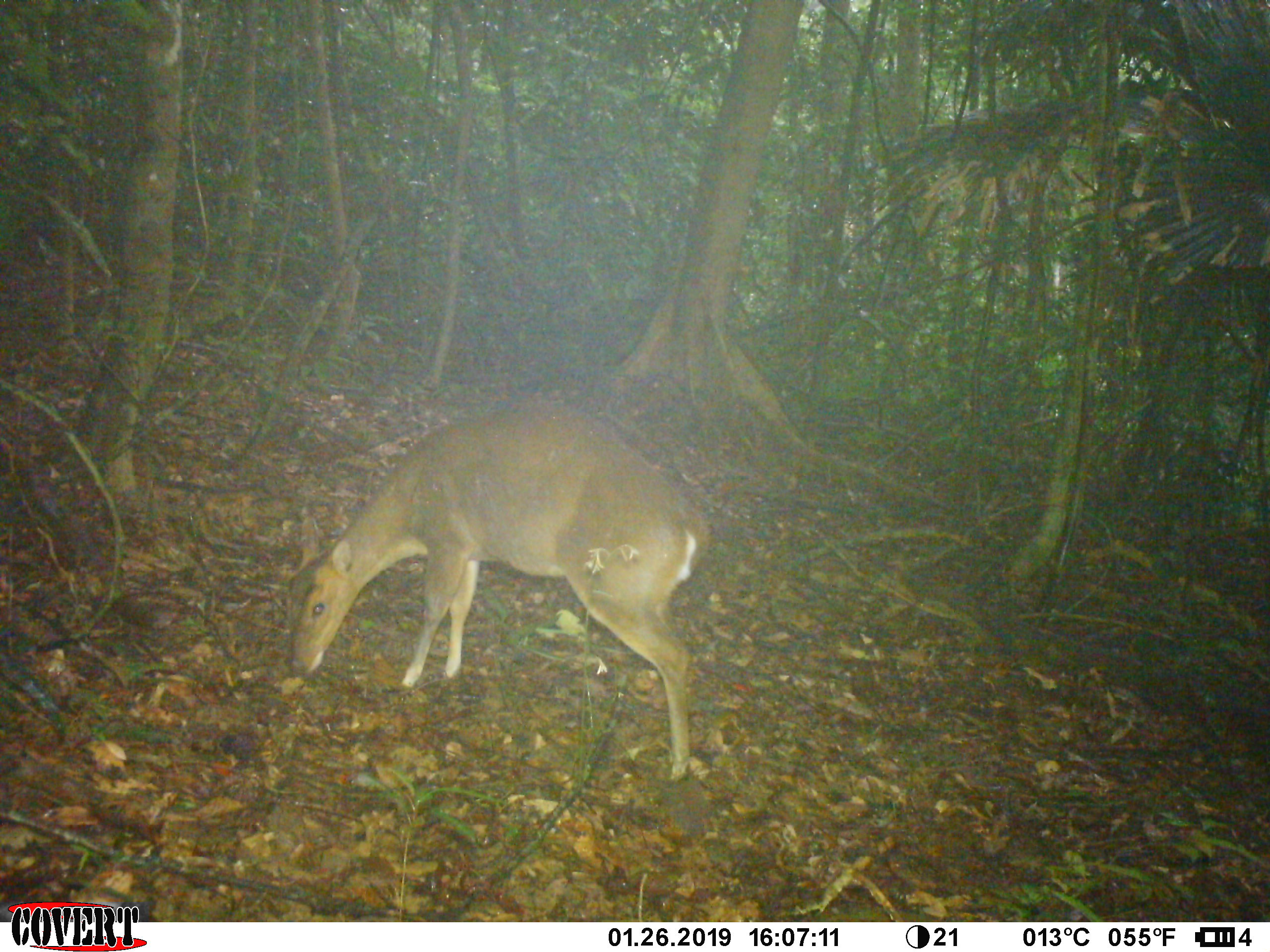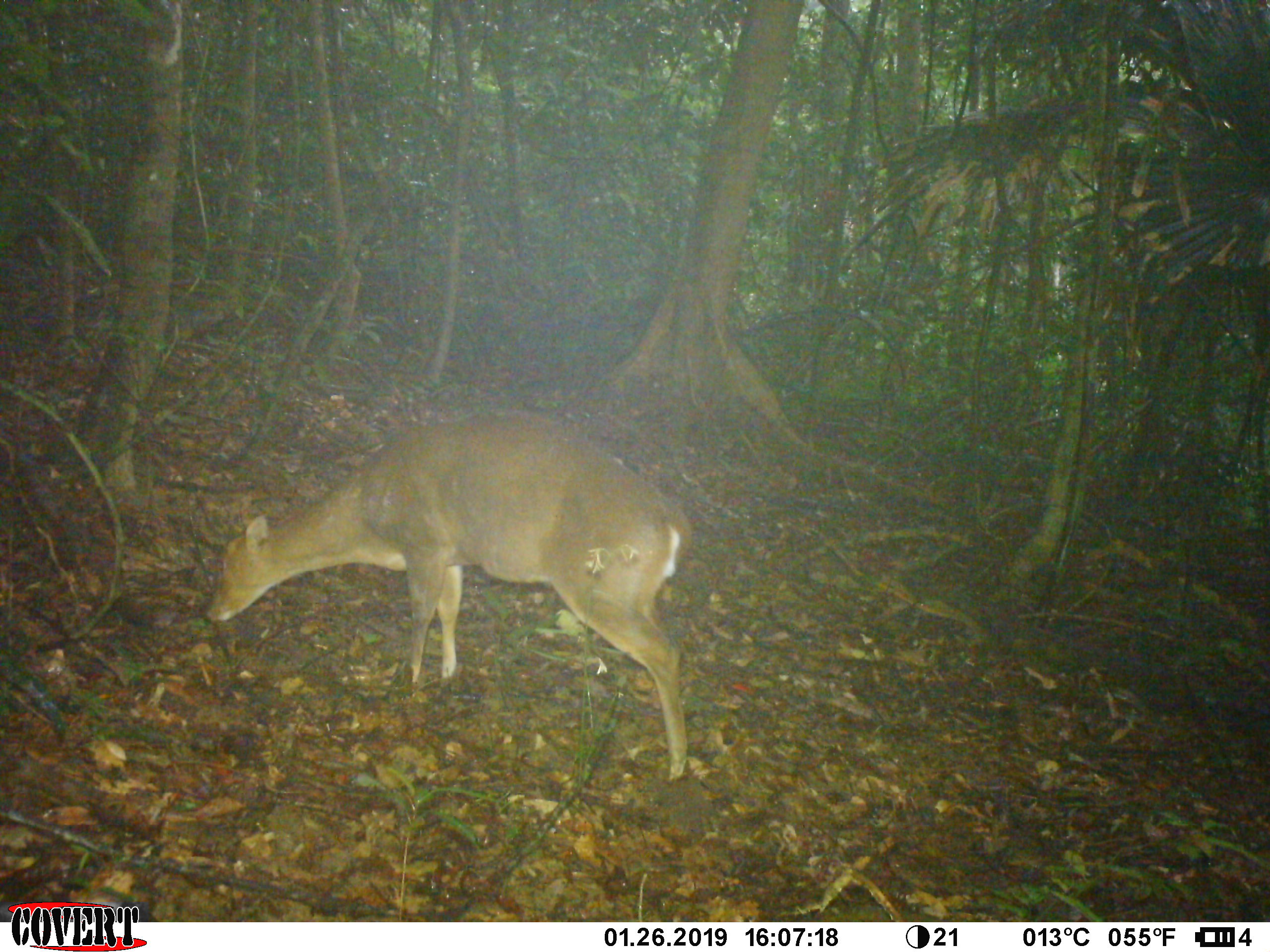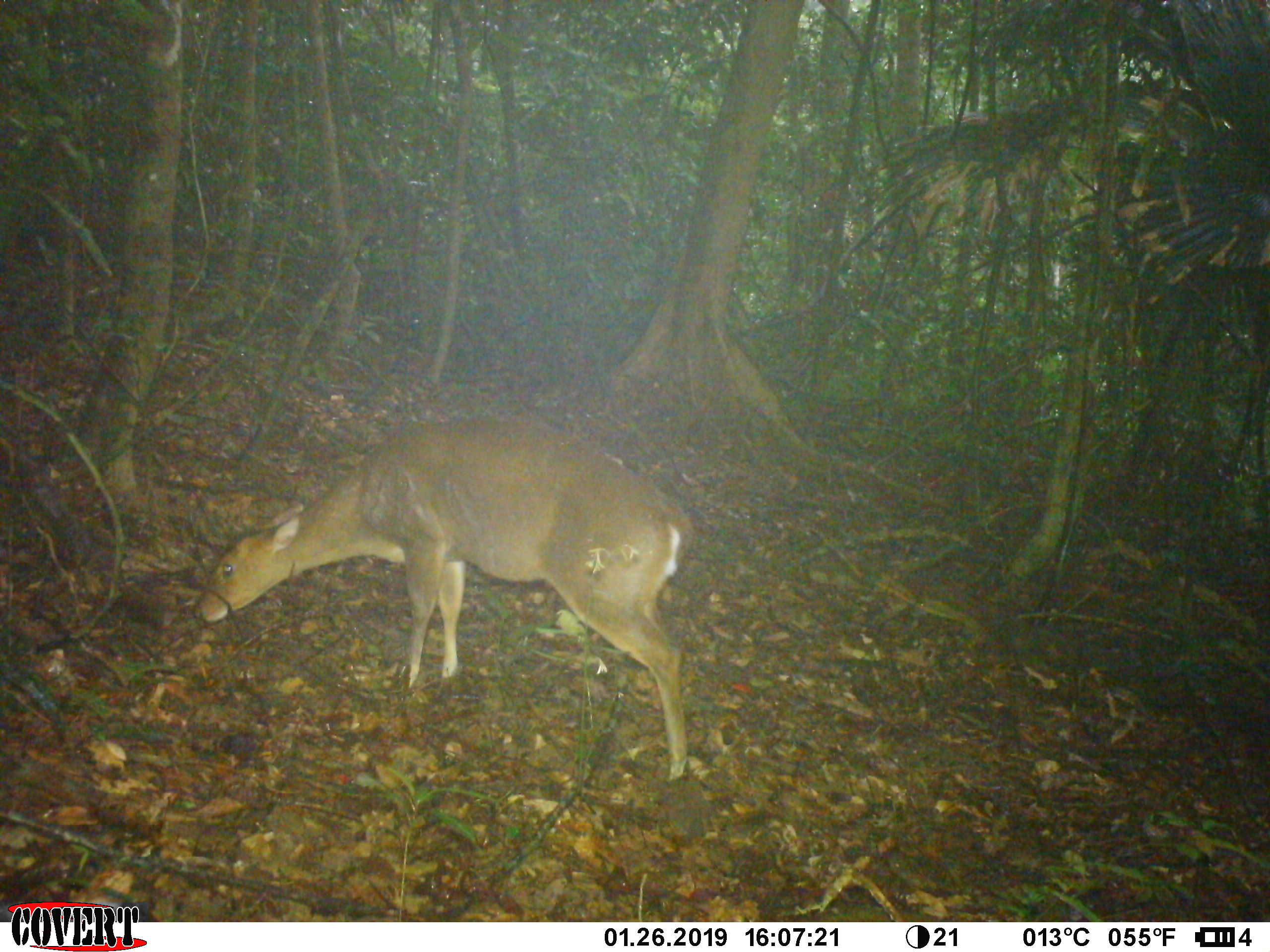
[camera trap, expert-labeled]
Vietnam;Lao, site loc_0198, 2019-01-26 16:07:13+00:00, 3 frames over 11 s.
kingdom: Animalia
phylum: Chordata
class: Mammalia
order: Artiodactyla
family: Cervidae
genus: Muntiacus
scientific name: Muntiacus vuquangensis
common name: large-antlered muntjac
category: large antlered muntjac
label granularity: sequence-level